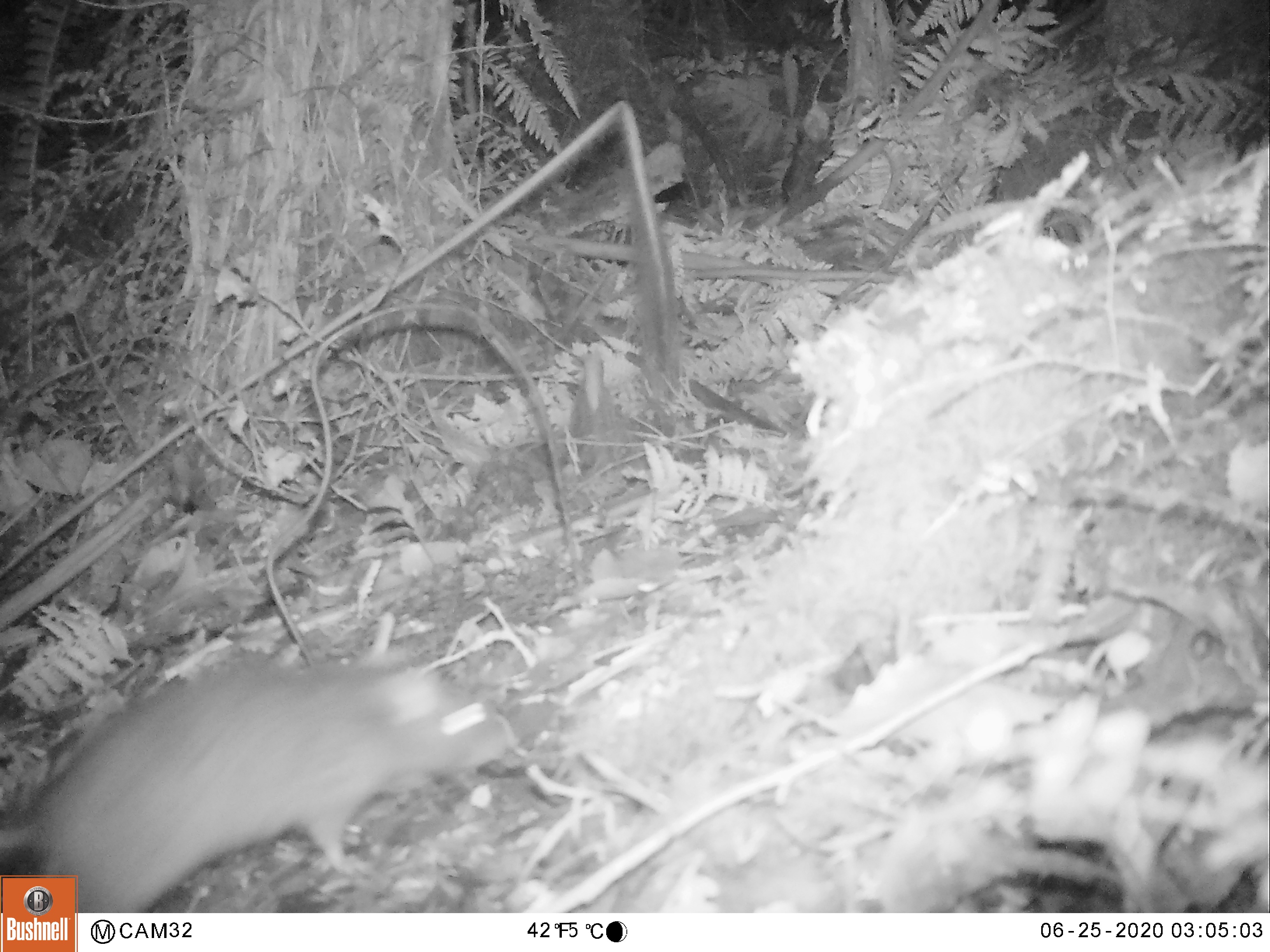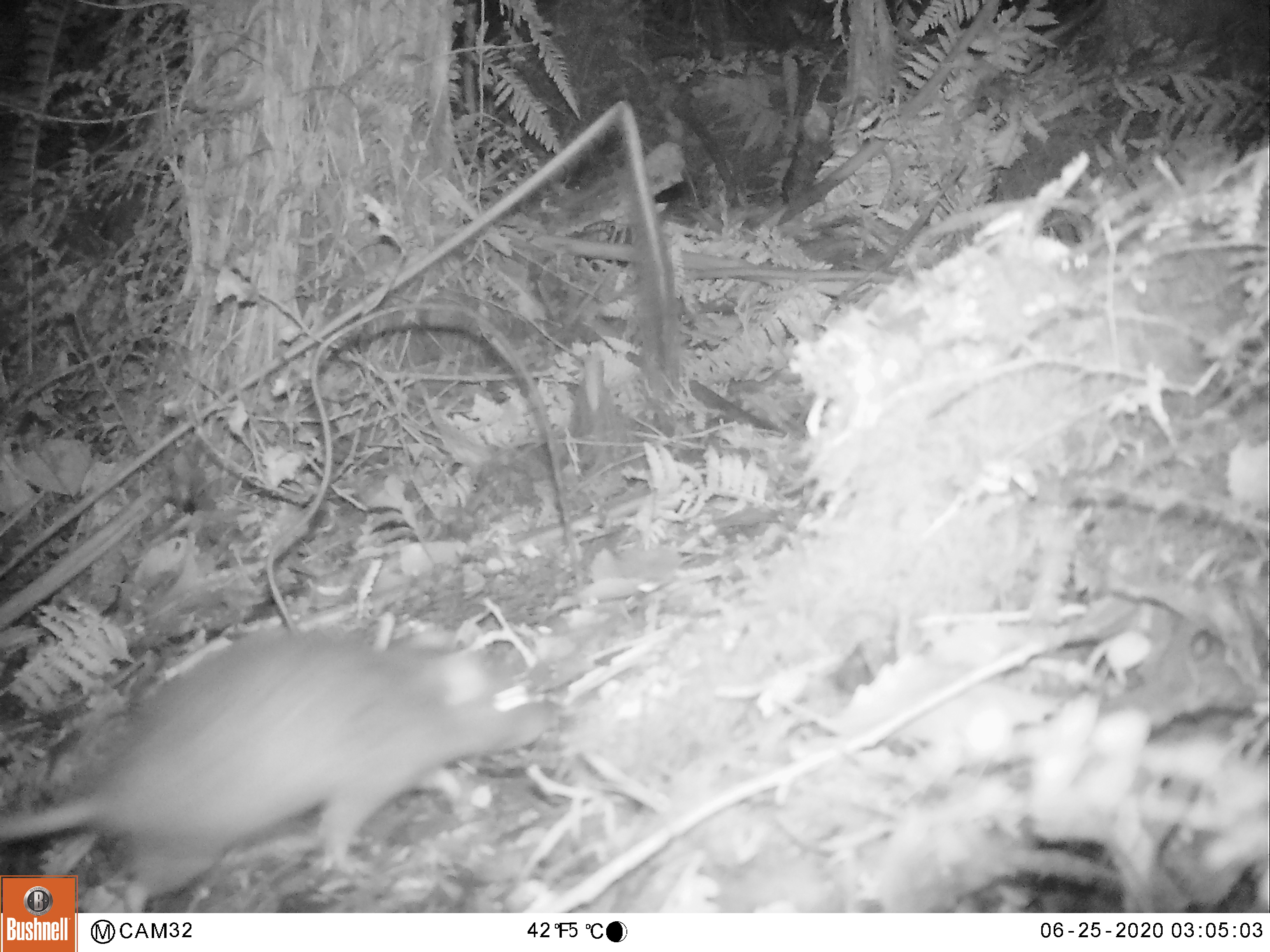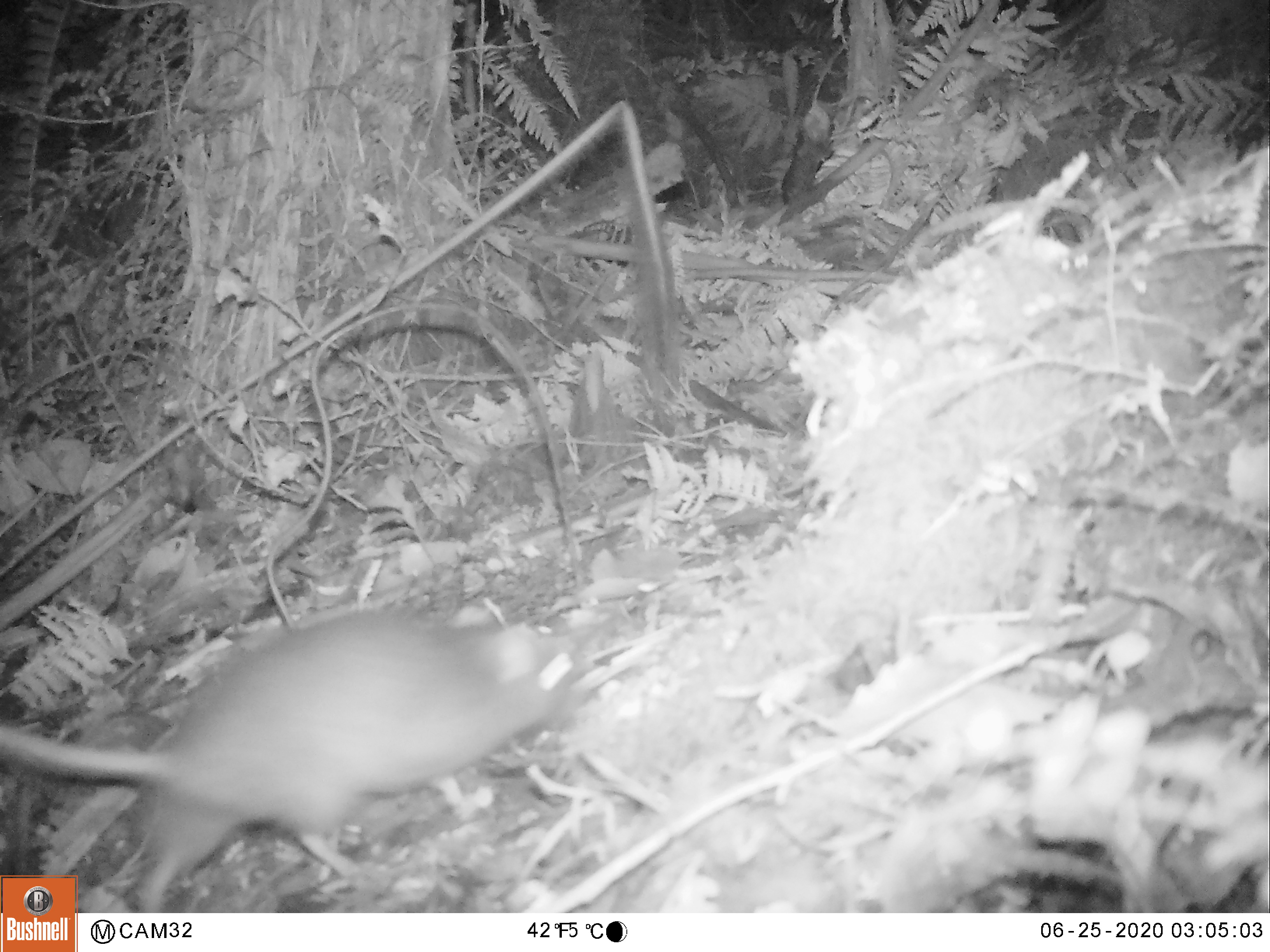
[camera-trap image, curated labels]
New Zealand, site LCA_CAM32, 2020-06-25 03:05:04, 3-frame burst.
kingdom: Animalia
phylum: Chordata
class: Mammalia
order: Rodentia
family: Muridae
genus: Rattus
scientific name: Rattus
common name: rat